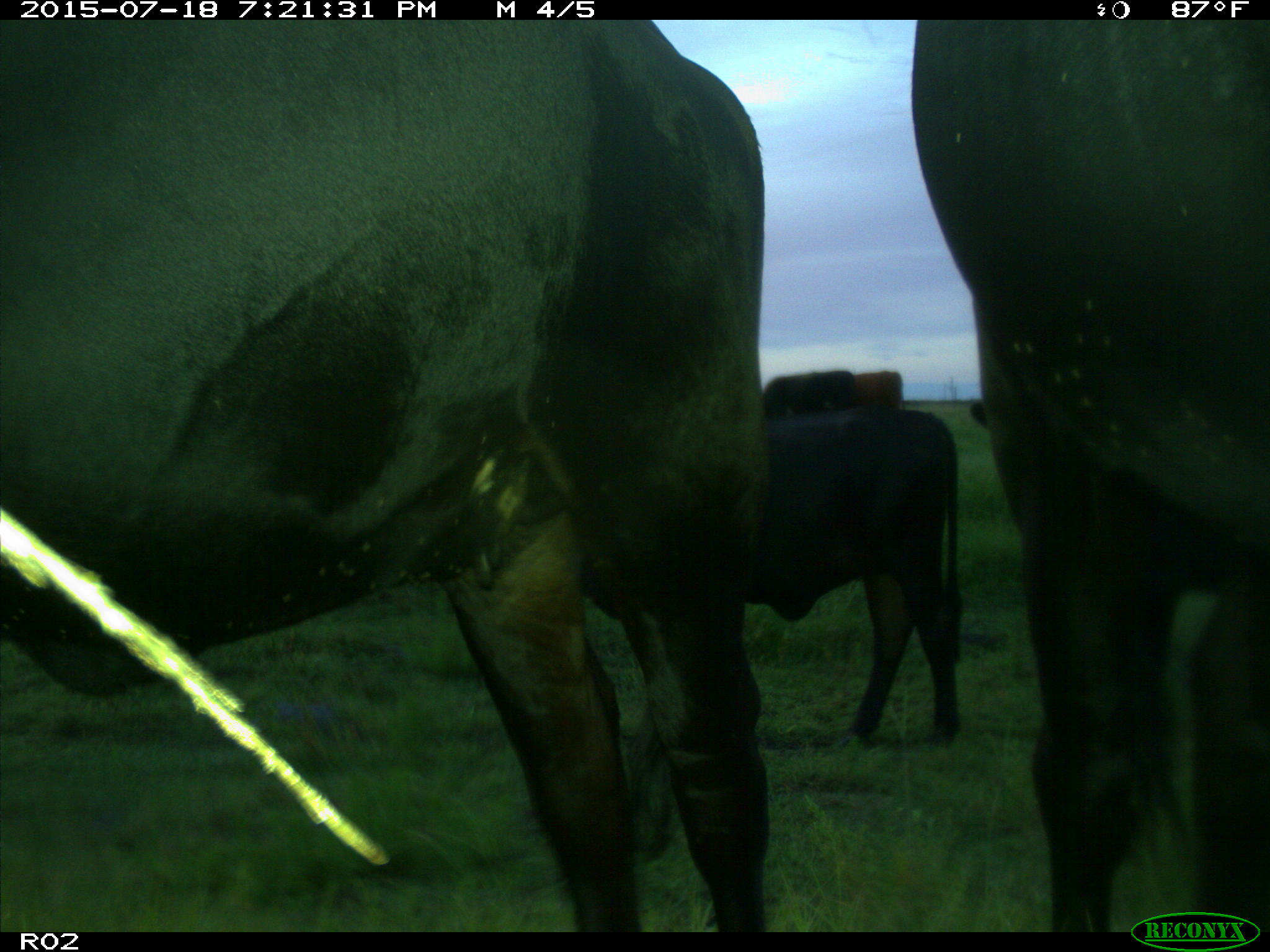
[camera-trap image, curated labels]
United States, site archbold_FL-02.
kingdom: Animalia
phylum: Chordata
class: Mammalia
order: Artiodactyla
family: Bovidae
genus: Bos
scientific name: Bos taurus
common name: domestic cow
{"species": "Bos taurus (domestic cow)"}